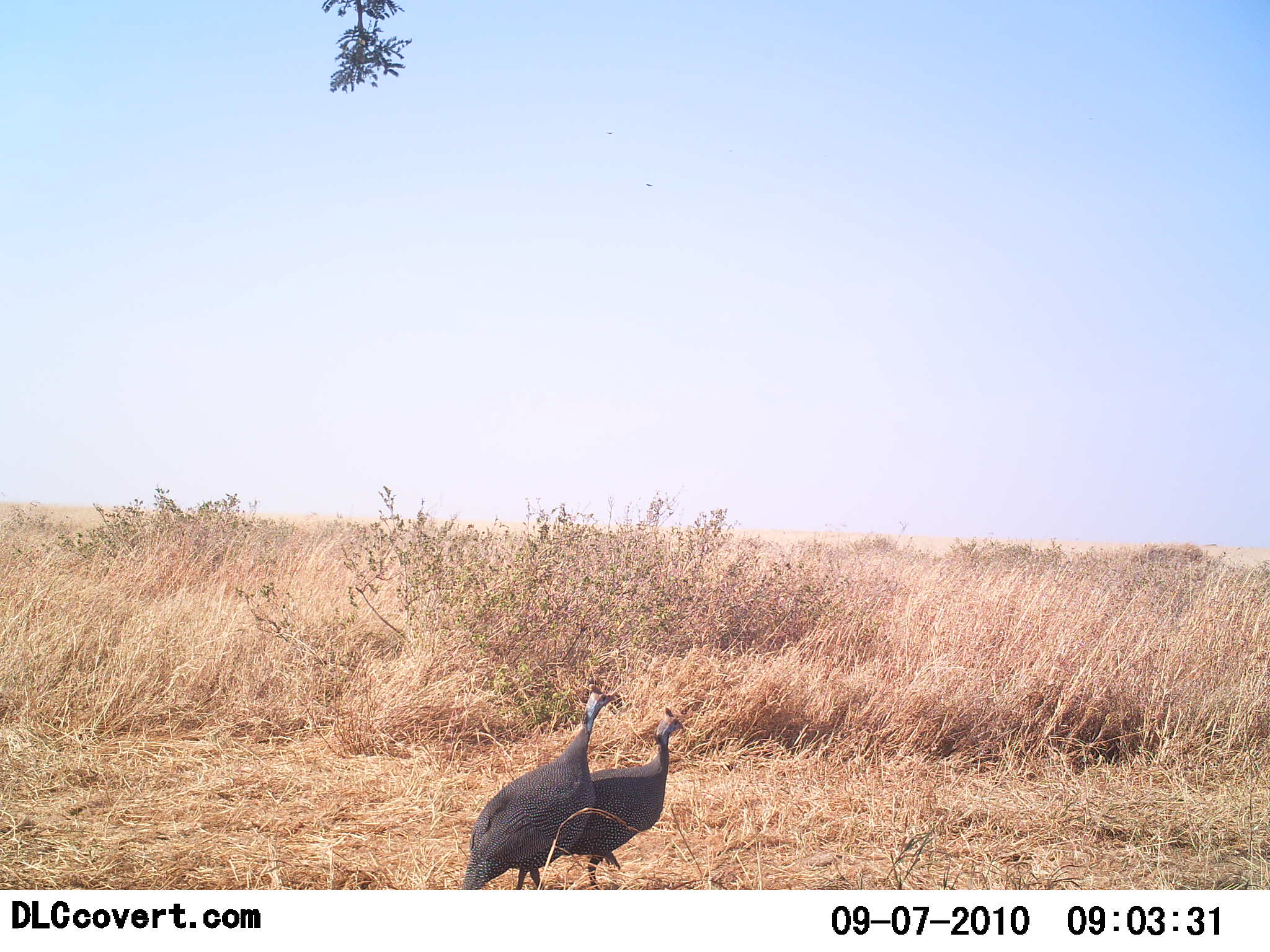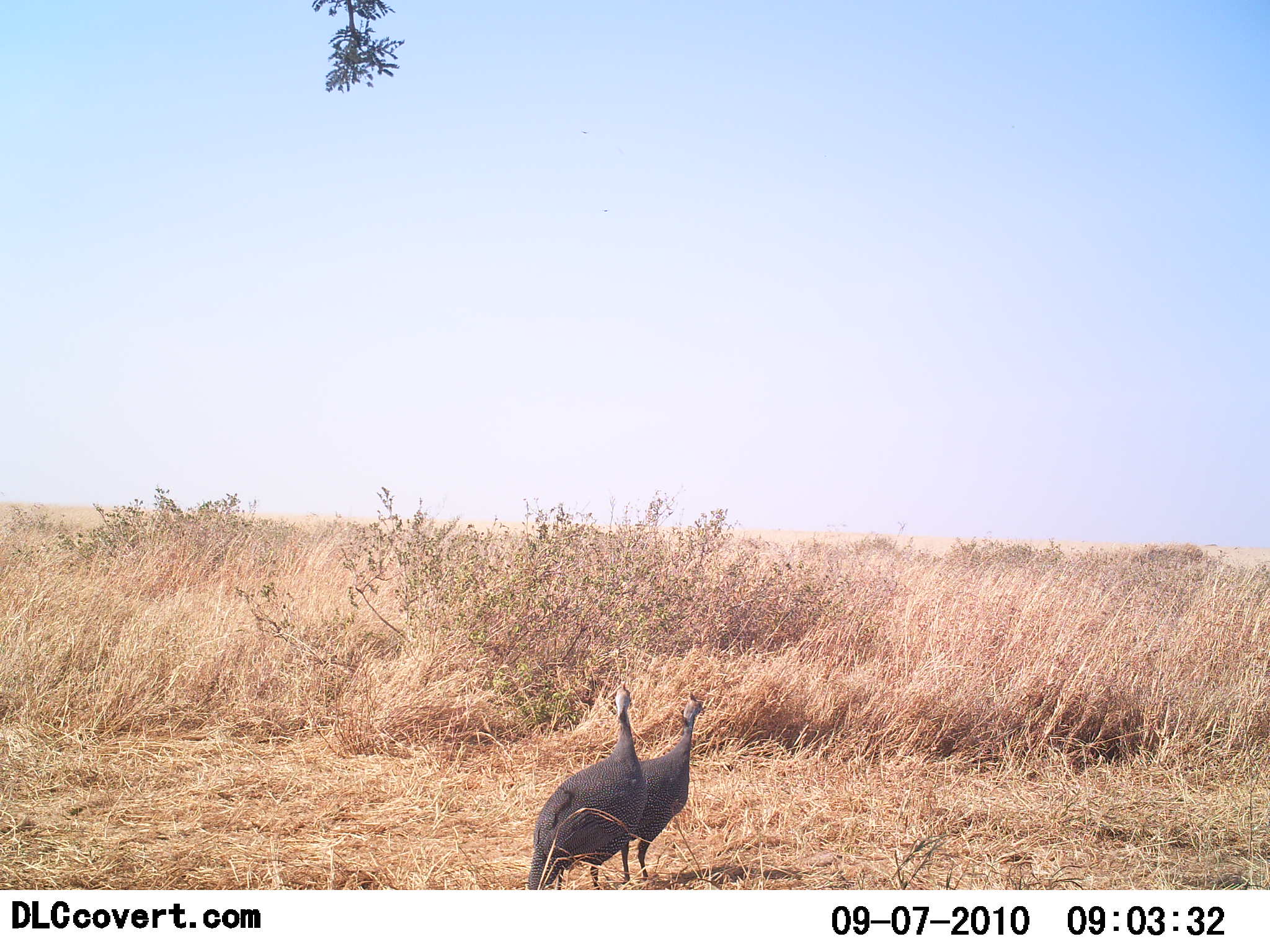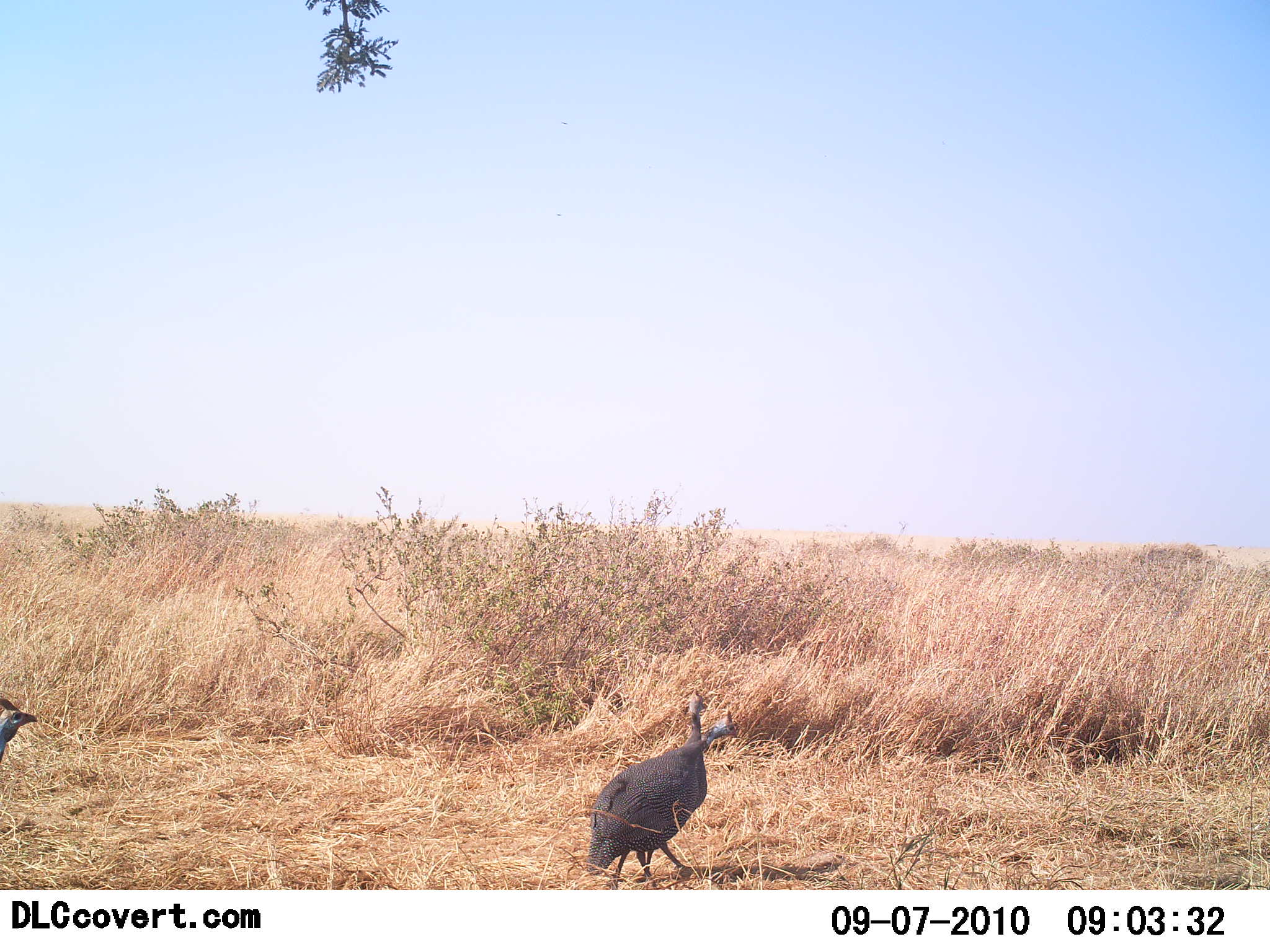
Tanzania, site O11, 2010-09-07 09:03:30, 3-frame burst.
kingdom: Animalia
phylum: Chordata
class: Aves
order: Galliformes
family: Numididae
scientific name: Numididae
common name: guinea fowl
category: guineafowl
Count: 3.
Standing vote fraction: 43%.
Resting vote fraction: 0%.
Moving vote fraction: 50%.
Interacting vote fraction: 7%.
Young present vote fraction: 0%.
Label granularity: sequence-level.